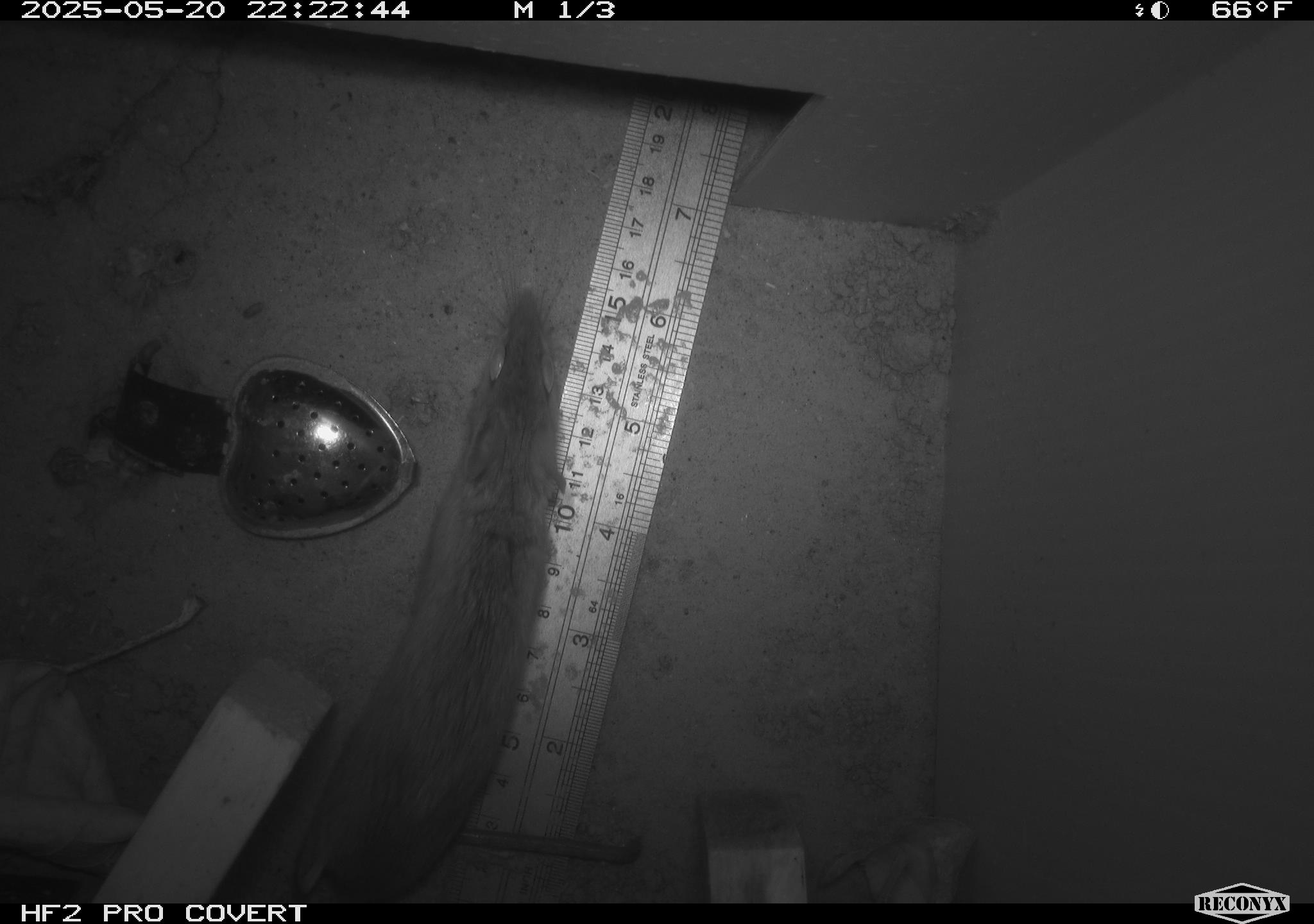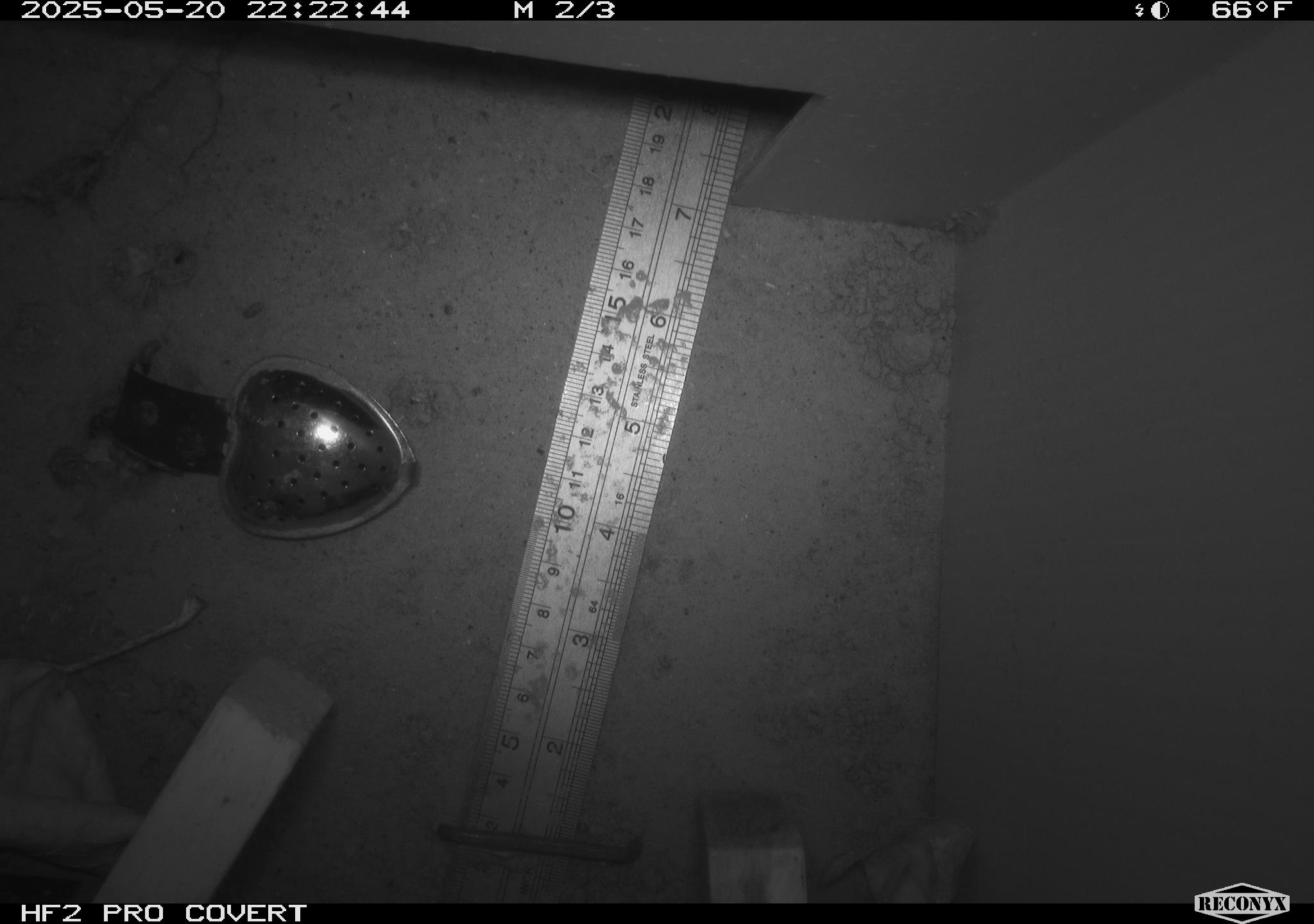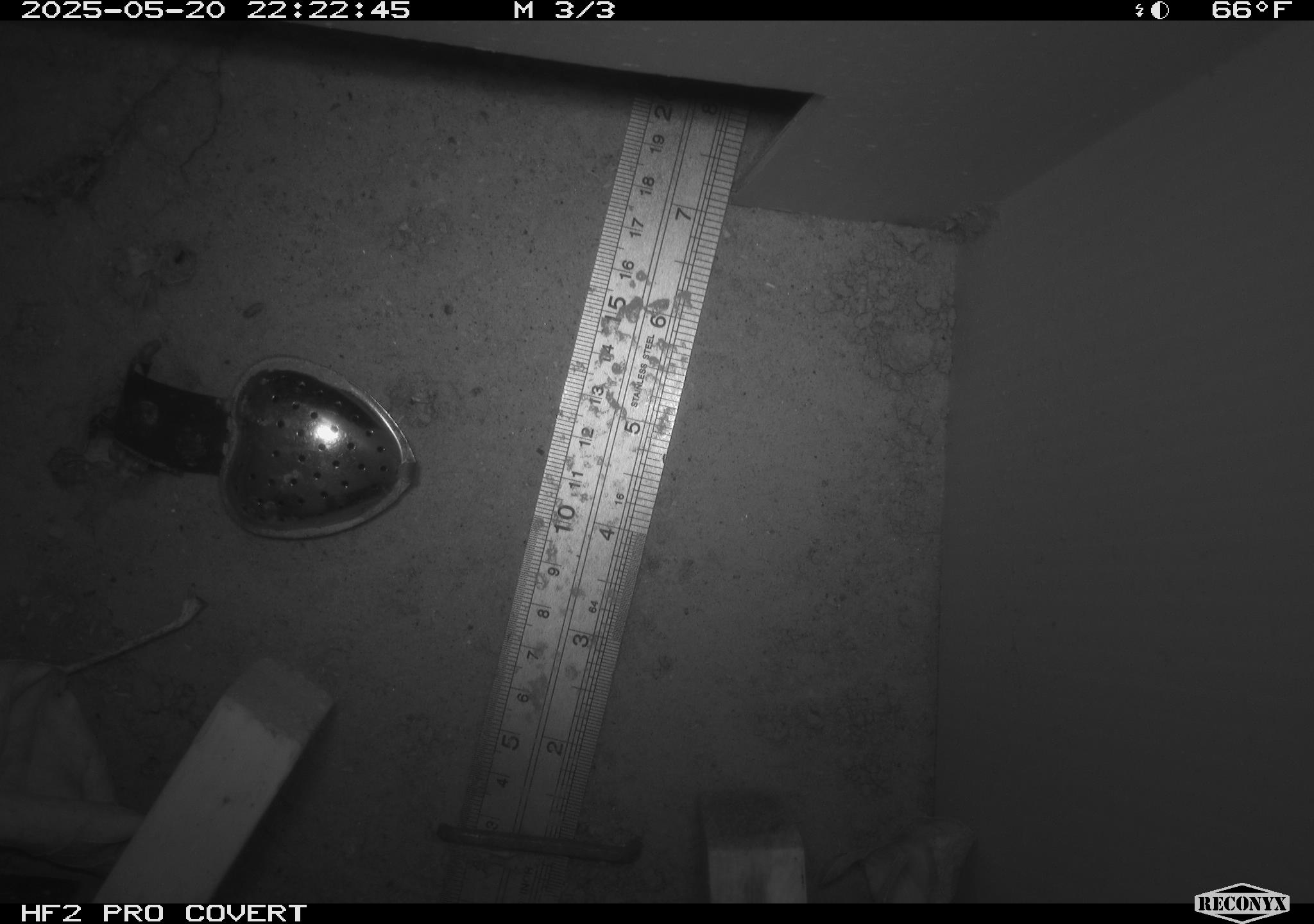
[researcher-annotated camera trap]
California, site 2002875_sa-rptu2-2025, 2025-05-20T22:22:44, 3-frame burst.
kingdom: Animalia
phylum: Chordata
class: Mammalia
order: Rodentia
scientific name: Rodentia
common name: rodent